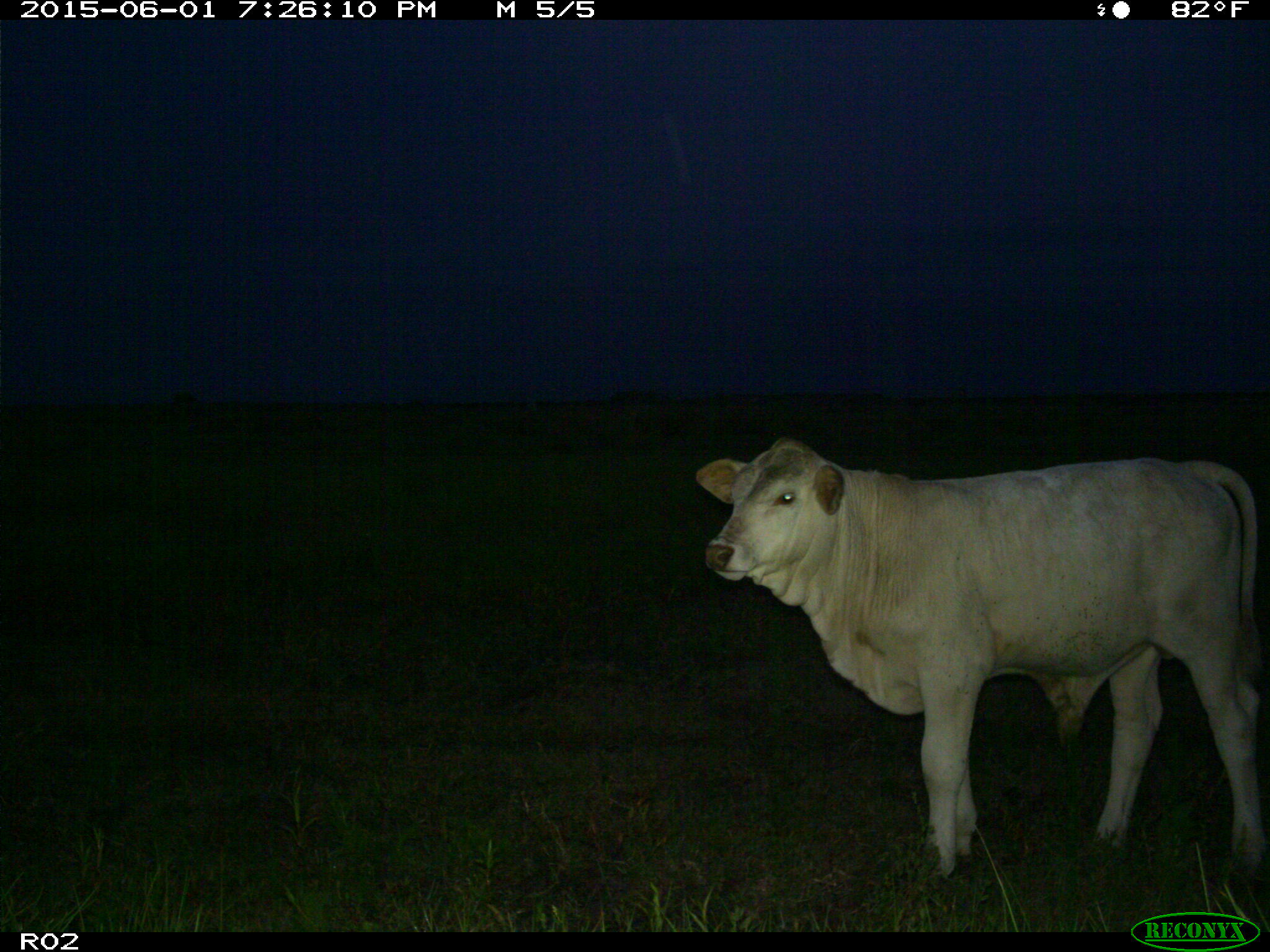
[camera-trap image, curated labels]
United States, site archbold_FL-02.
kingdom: Animalia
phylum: Chordata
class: Mammalia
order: Artiodactyla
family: Bovidae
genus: Bos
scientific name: Bos taurus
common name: domestic cow